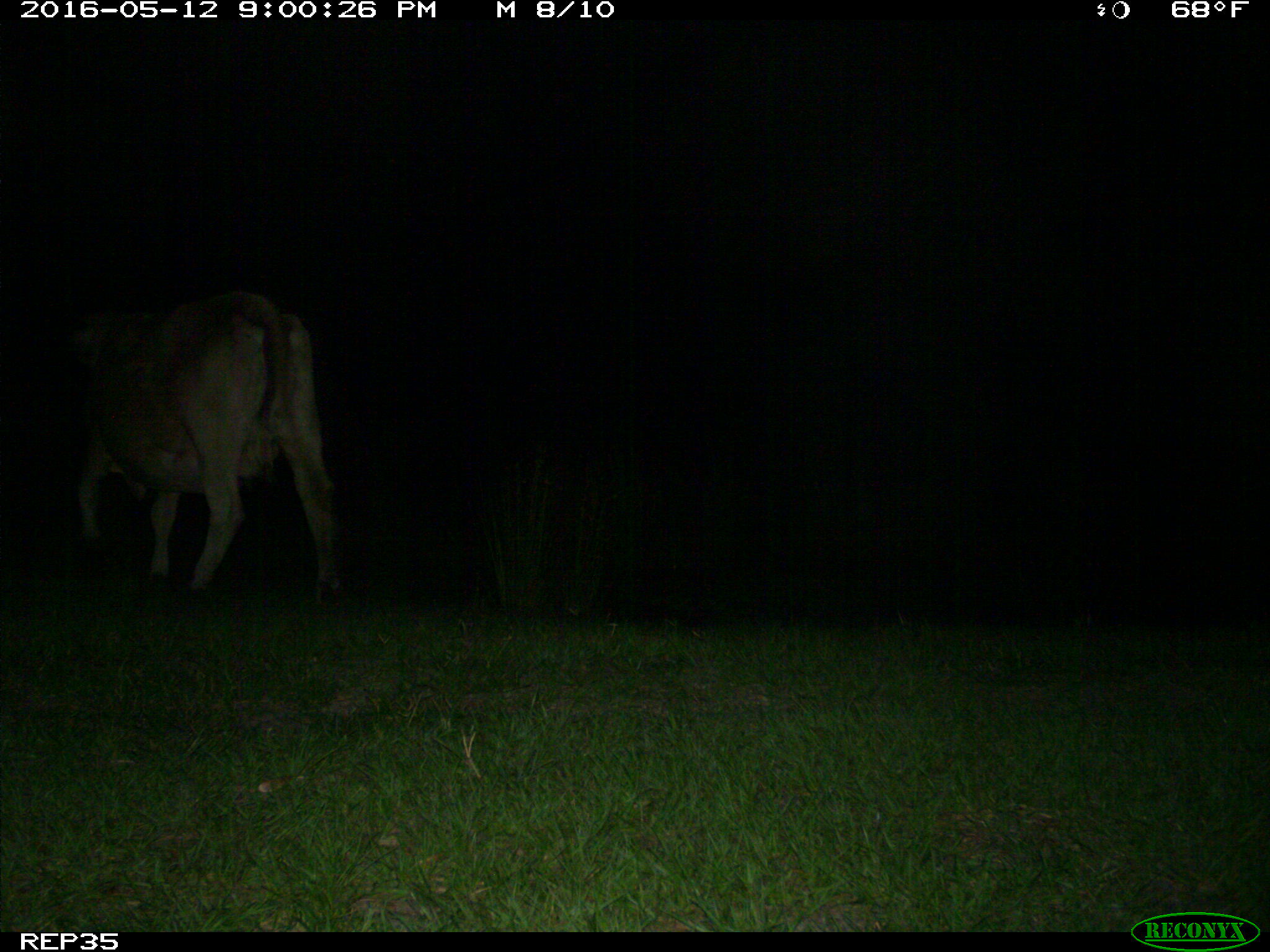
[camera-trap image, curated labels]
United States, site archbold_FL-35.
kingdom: Animalia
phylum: Chordata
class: Mammalia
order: Artiodactyla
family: Bovidae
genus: Bos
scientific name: Bos taurus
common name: domestic cow